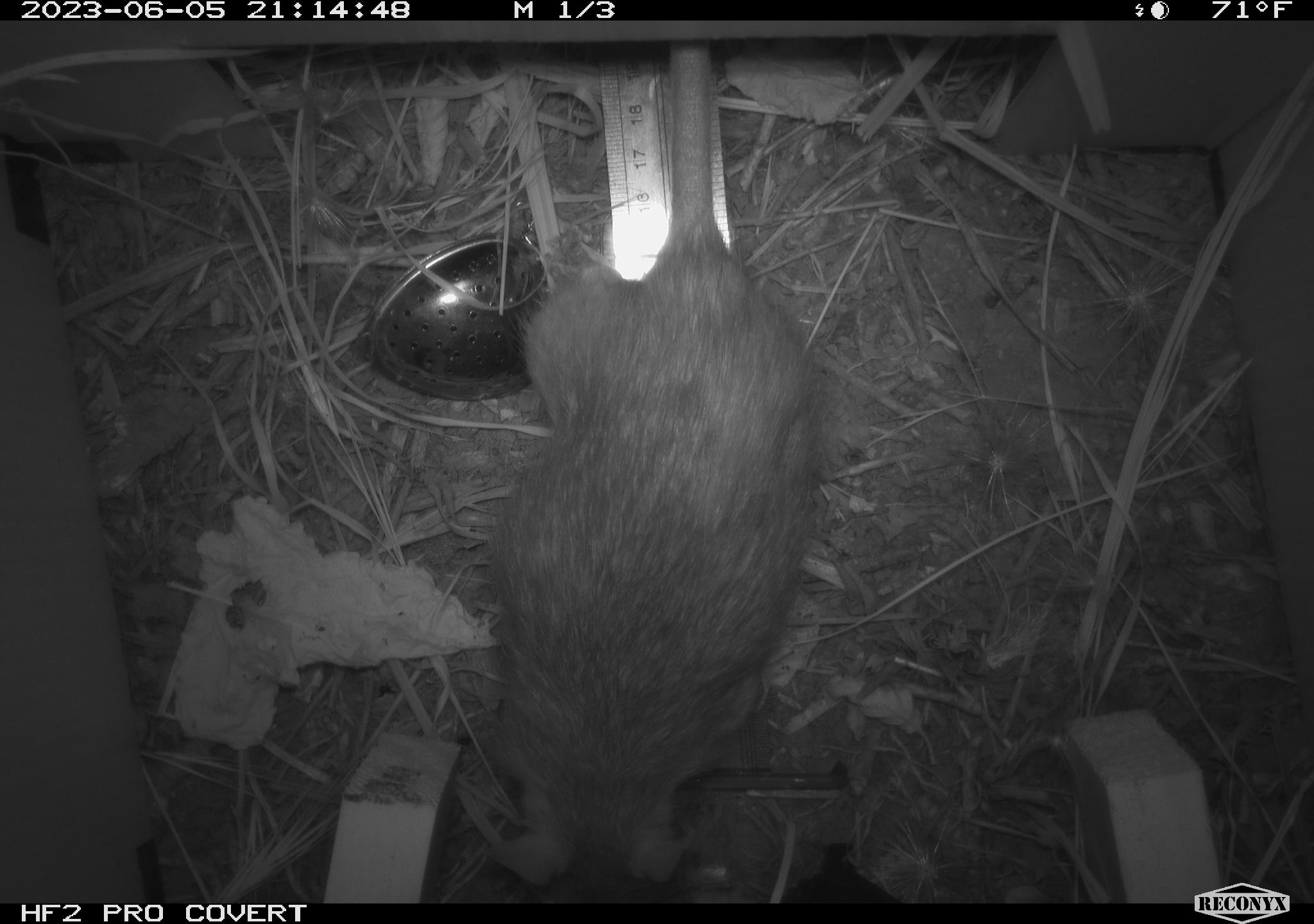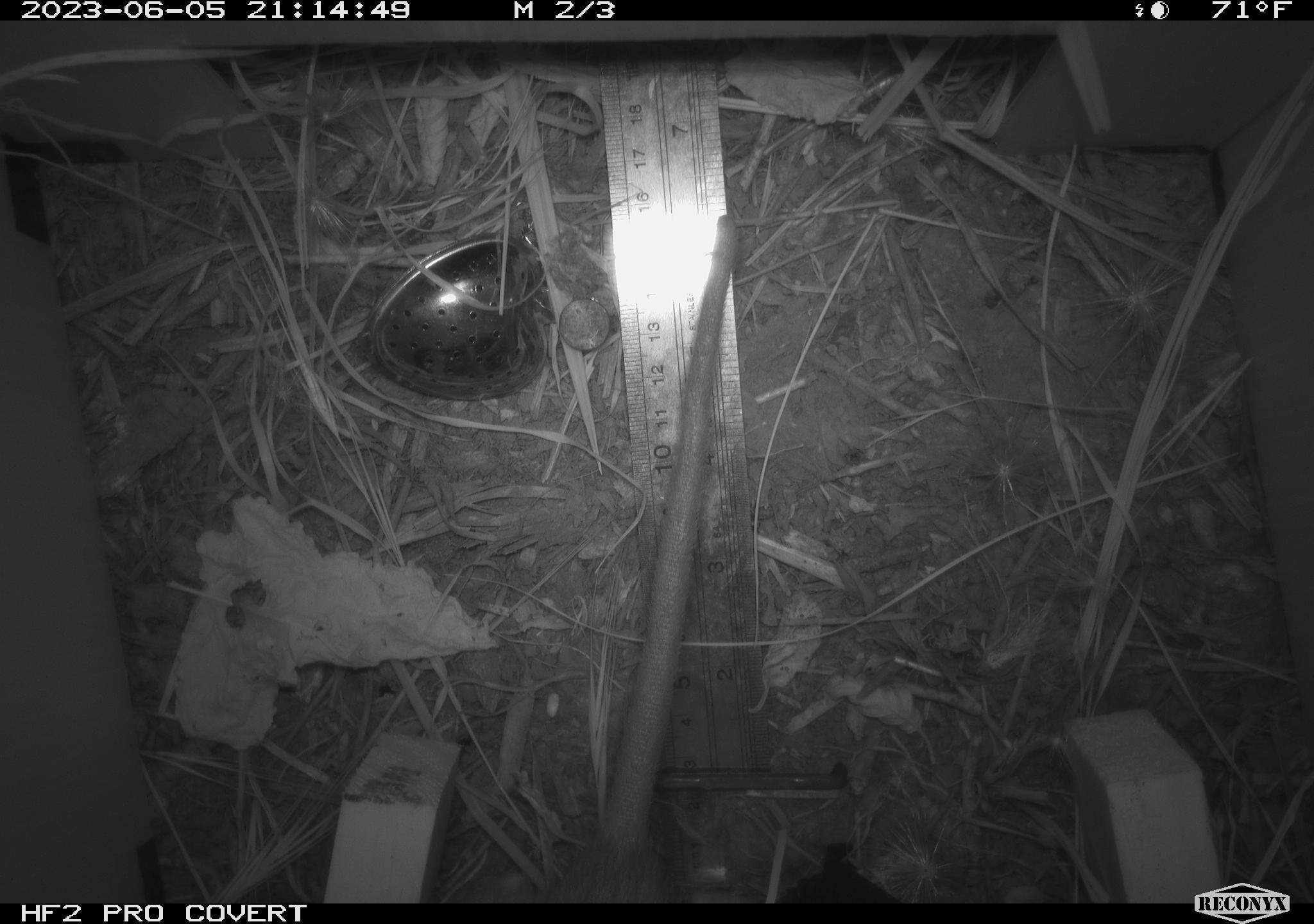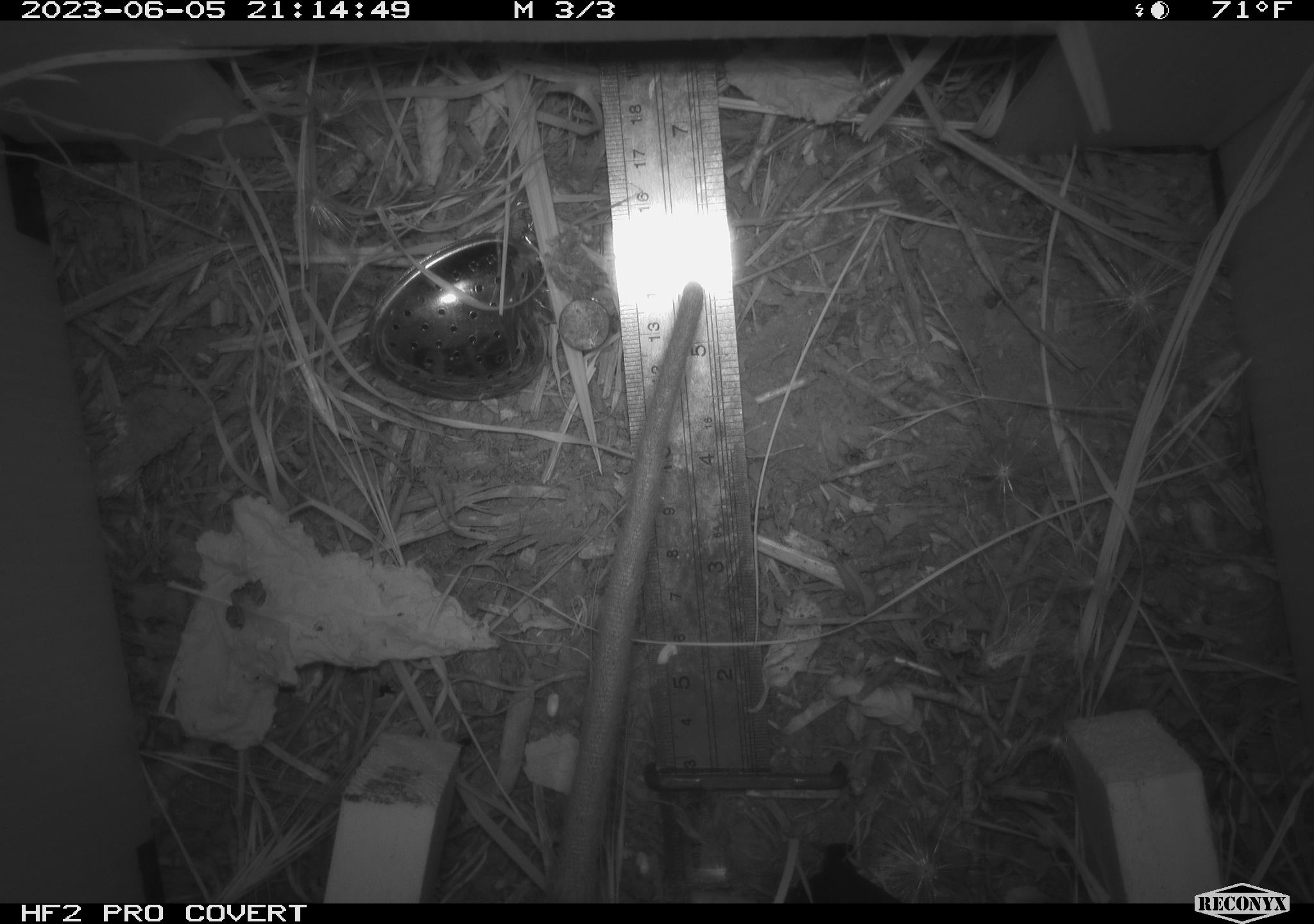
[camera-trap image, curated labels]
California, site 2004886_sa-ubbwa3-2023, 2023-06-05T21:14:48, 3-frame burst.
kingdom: Animalia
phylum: Chordata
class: Mammalia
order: Rodentia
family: Muridae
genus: Rattus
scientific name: Rattus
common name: rat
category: rattus species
Rattus species (rat) (Rattus).